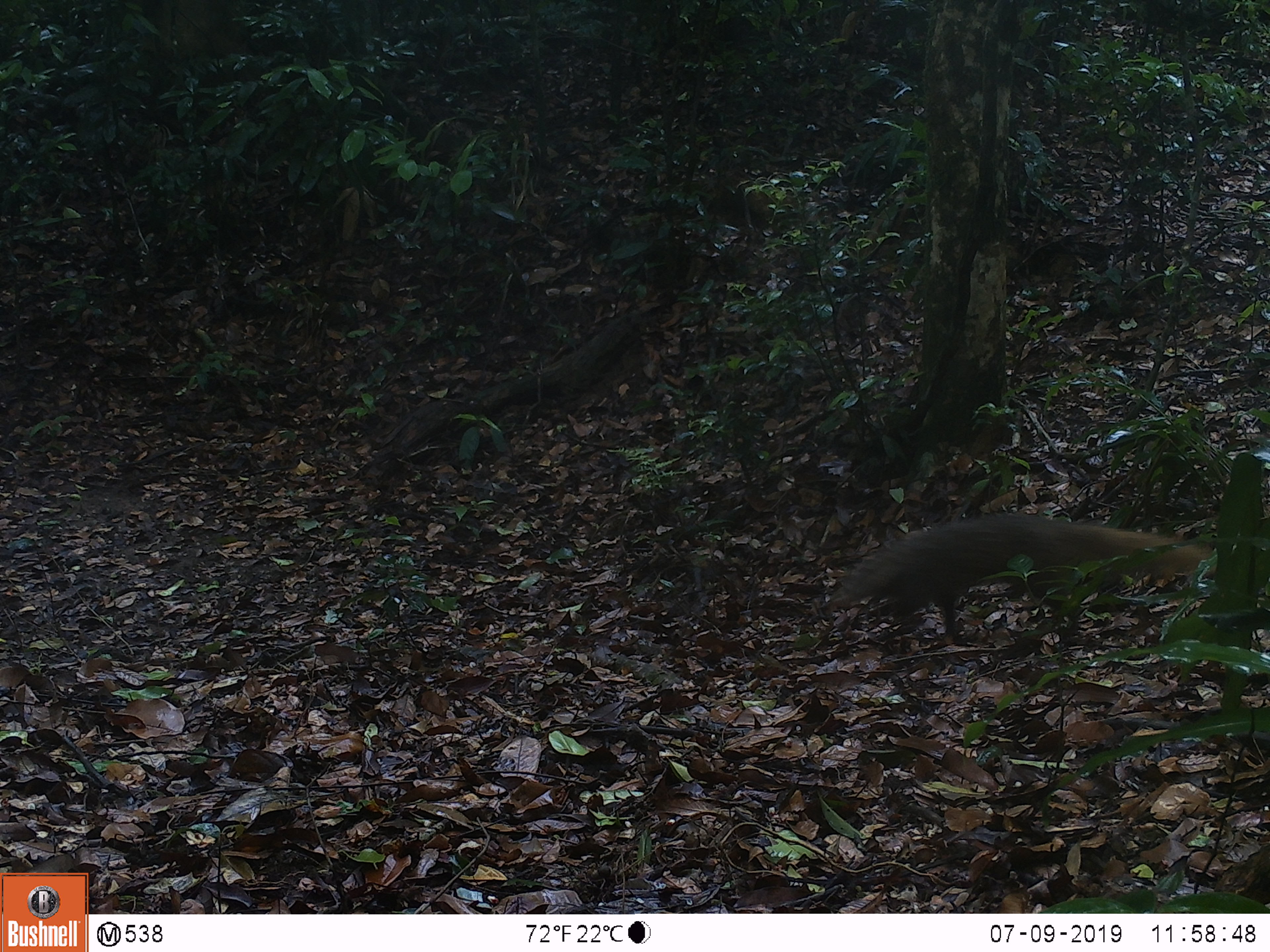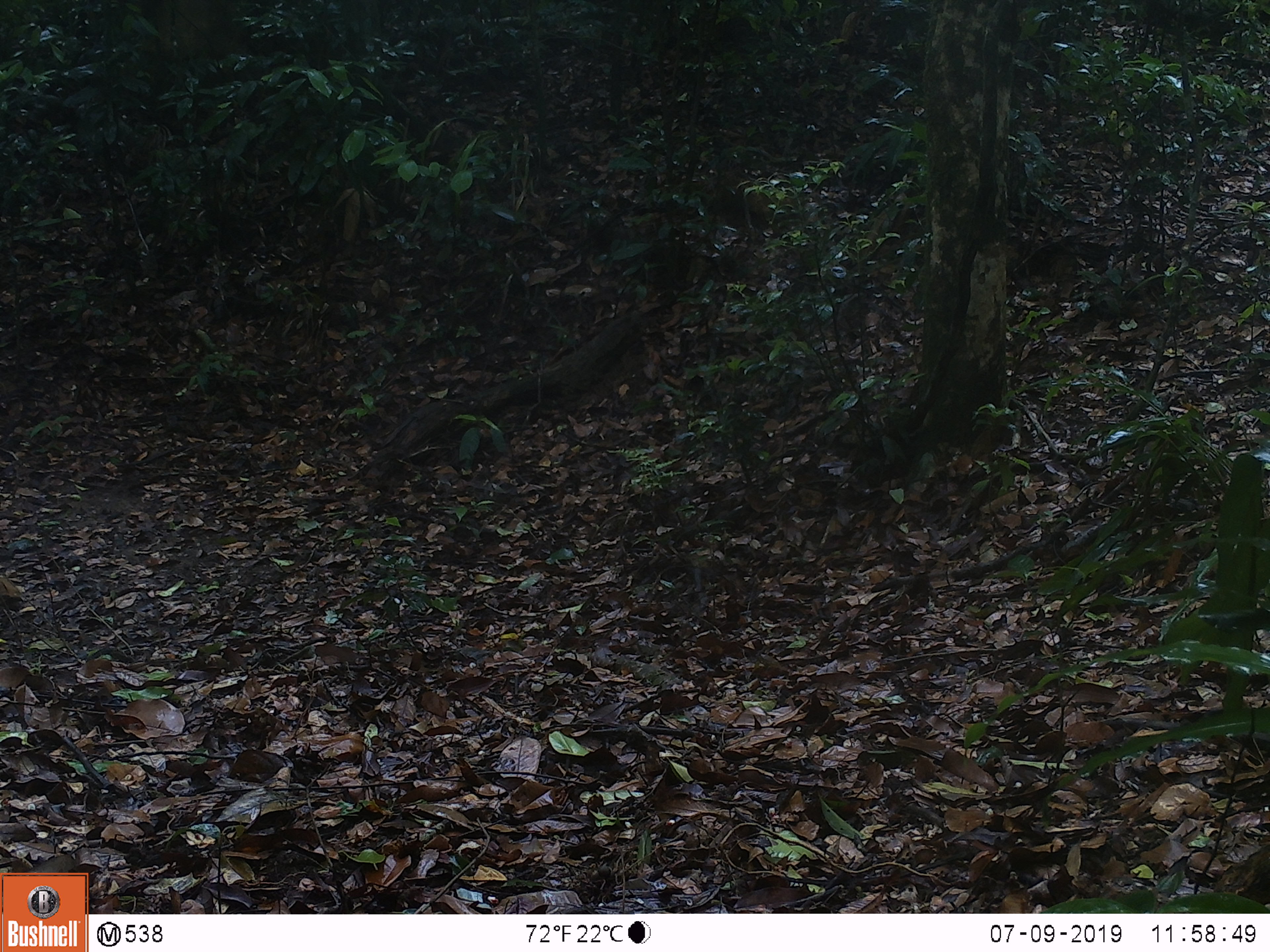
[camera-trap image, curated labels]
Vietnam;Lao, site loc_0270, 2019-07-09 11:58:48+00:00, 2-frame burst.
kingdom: Animalia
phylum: Chordata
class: Mammalia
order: Carnivora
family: Herpestidae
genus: Urva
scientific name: Urva urva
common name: crab-eating mongoose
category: crab eating mongoose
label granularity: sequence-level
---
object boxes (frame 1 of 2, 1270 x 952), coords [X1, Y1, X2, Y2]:
crab eating mongoose: [829, 512, 1219, 634]